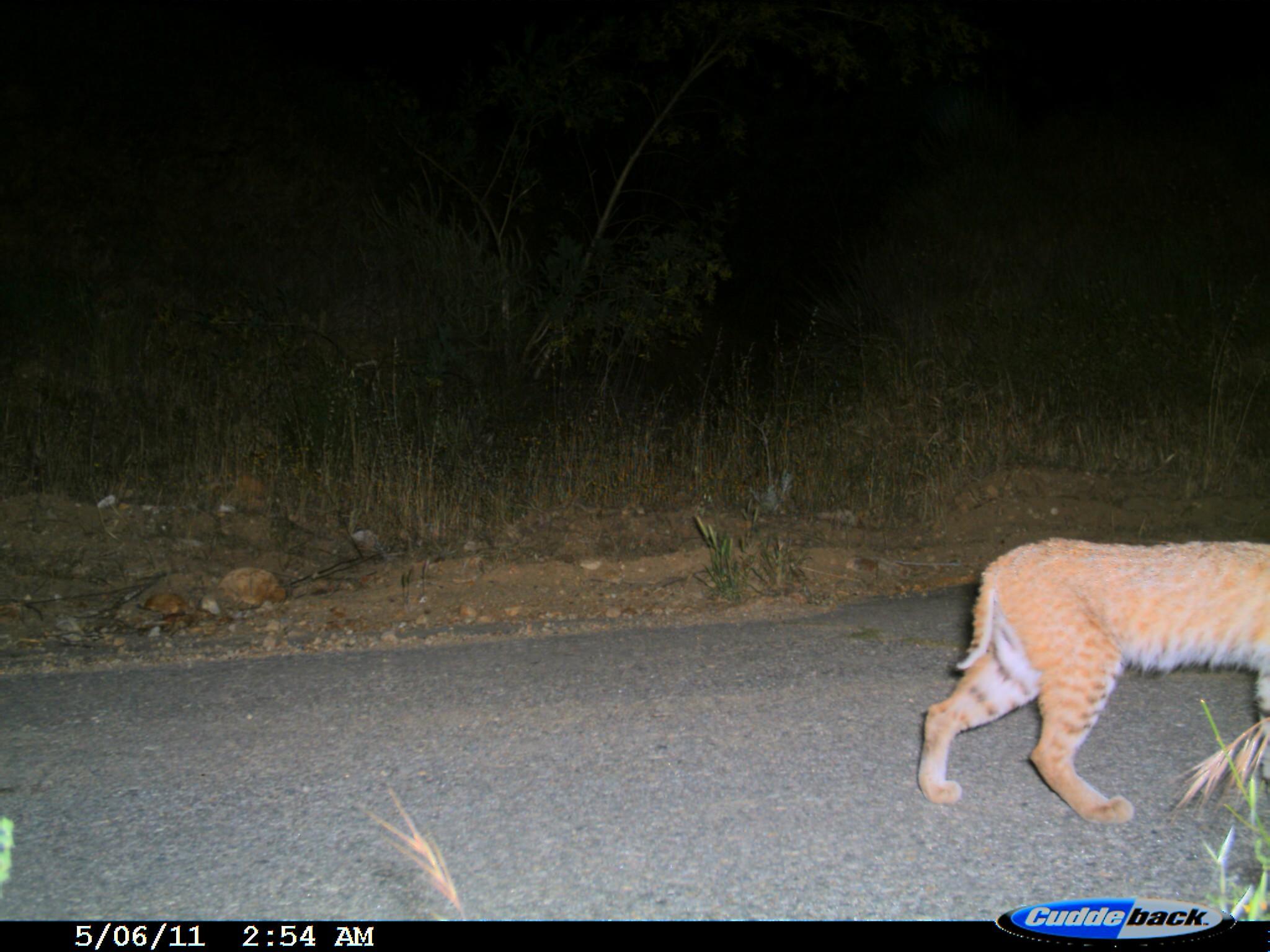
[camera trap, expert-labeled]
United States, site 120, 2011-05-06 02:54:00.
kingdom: Animalia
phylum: Chordata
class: Mammalia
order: Carnivora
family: Felidae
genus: Lynx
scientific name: Lynx rufus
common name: bobcat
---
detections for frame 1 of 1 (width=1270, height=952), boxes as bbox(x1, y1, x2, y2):
bobcat: bbox(907, 527, 1267, 838)